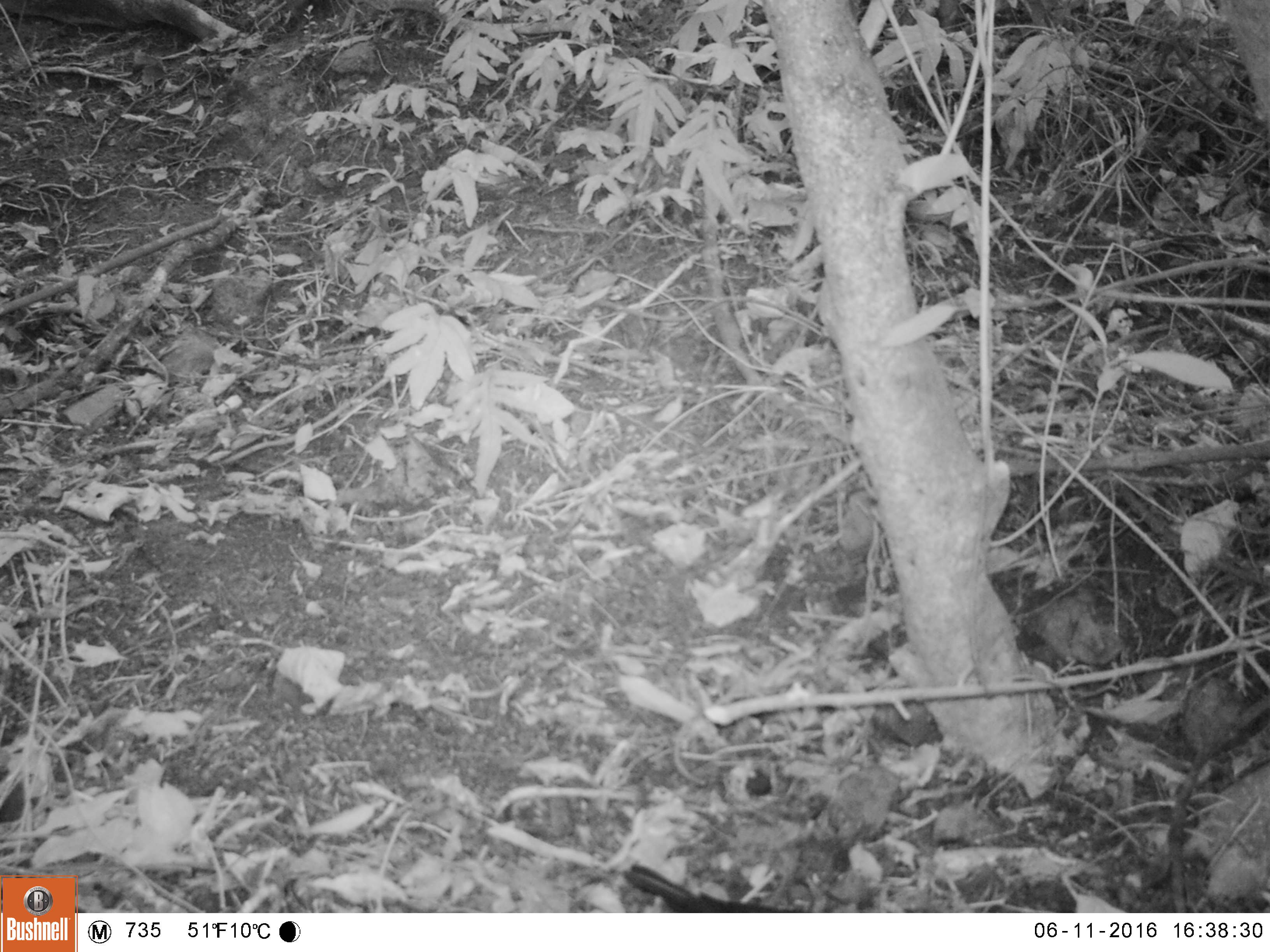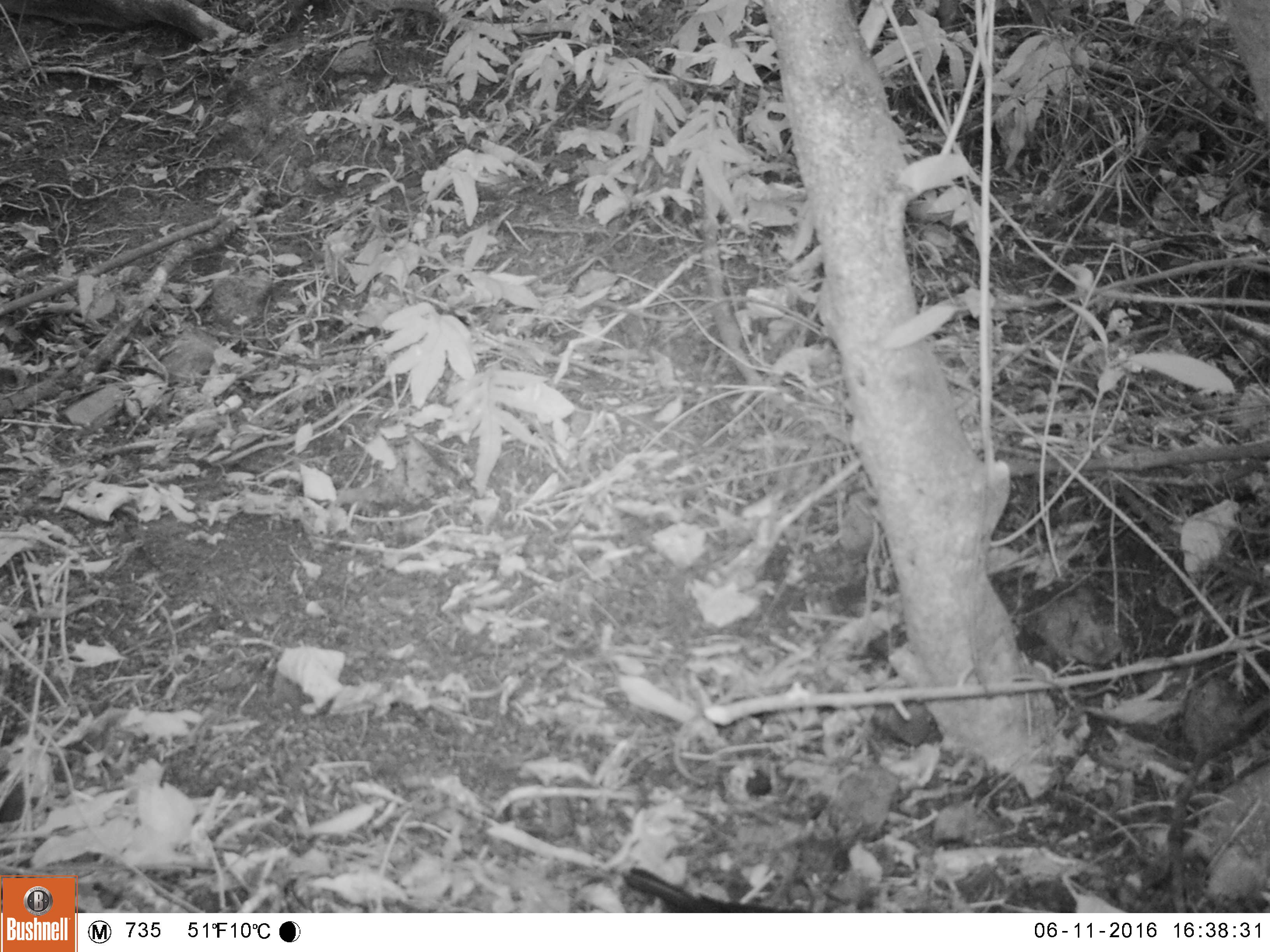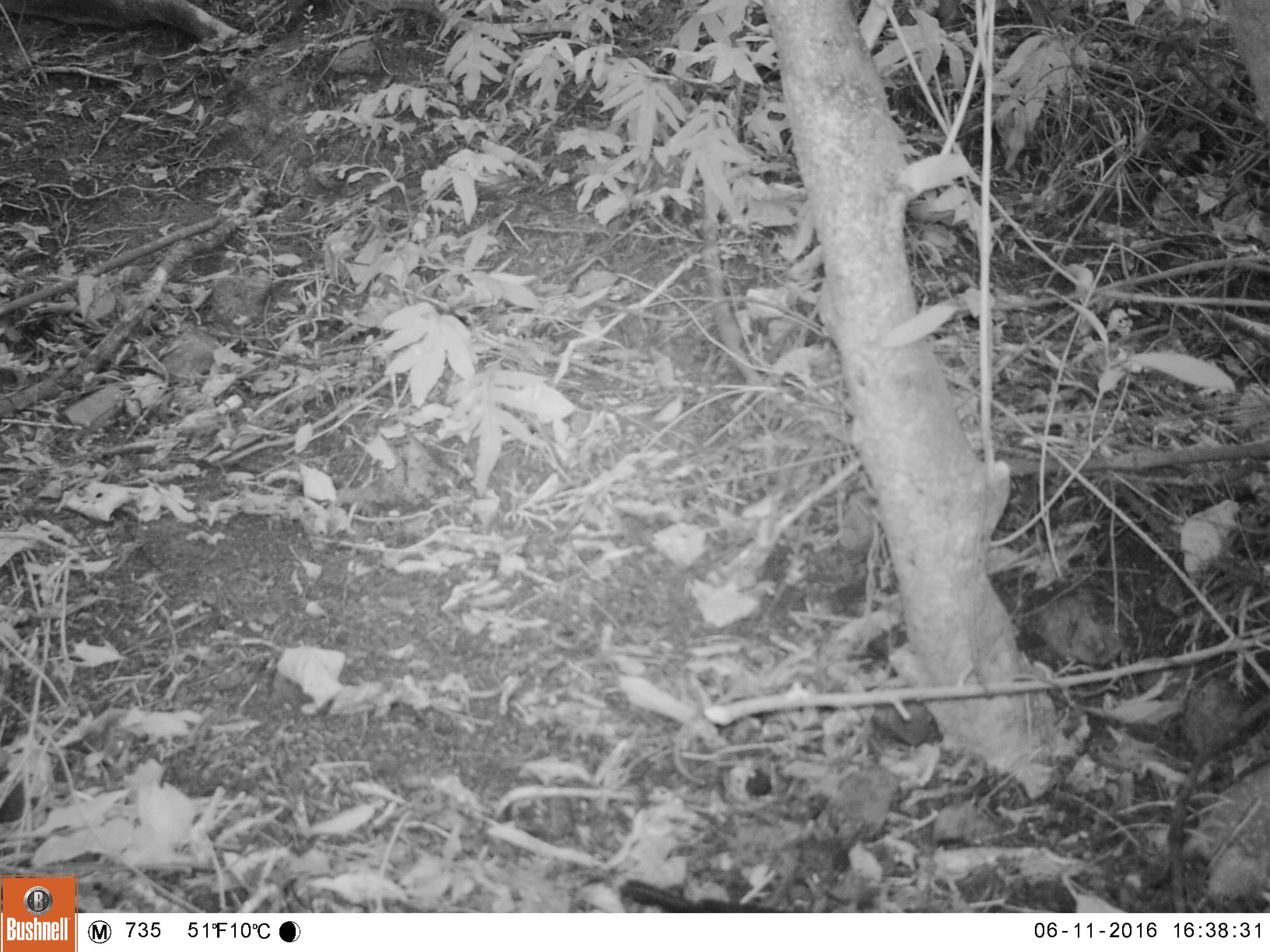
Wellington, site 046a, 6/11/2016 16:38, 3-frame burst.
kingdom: Animalia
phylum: Chordata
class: Aves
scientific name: Aves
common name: bird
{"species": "bird (Aves)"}